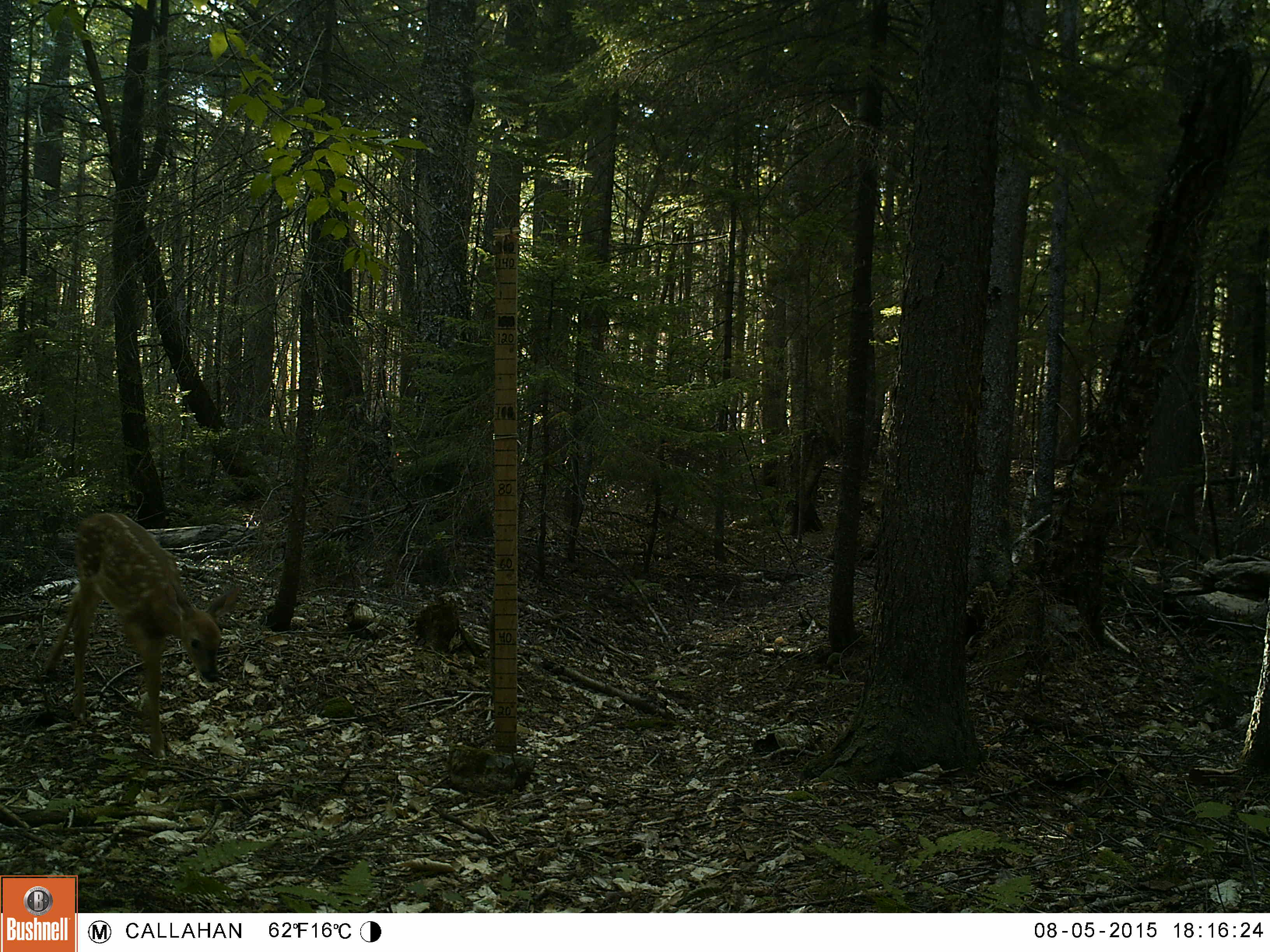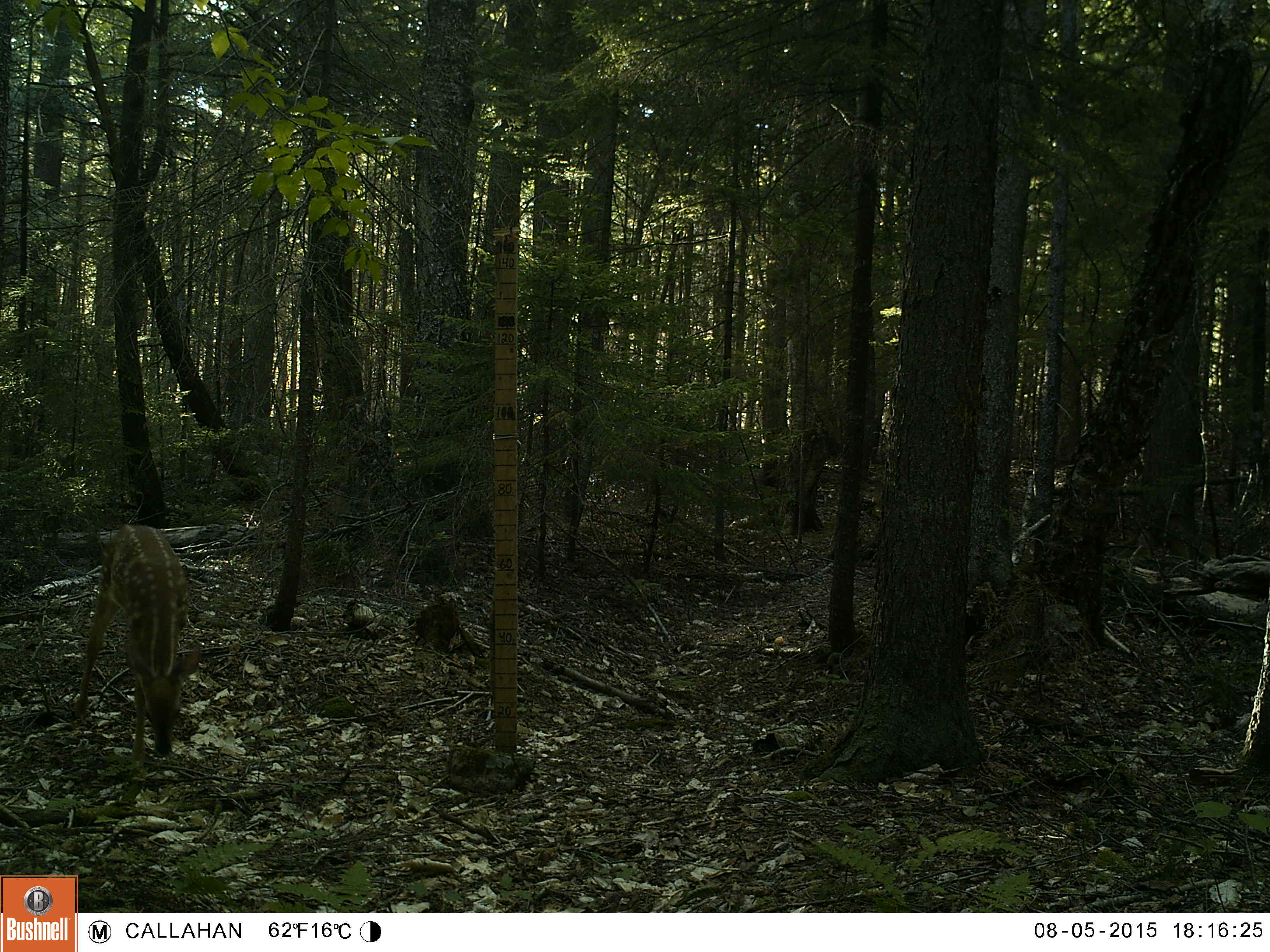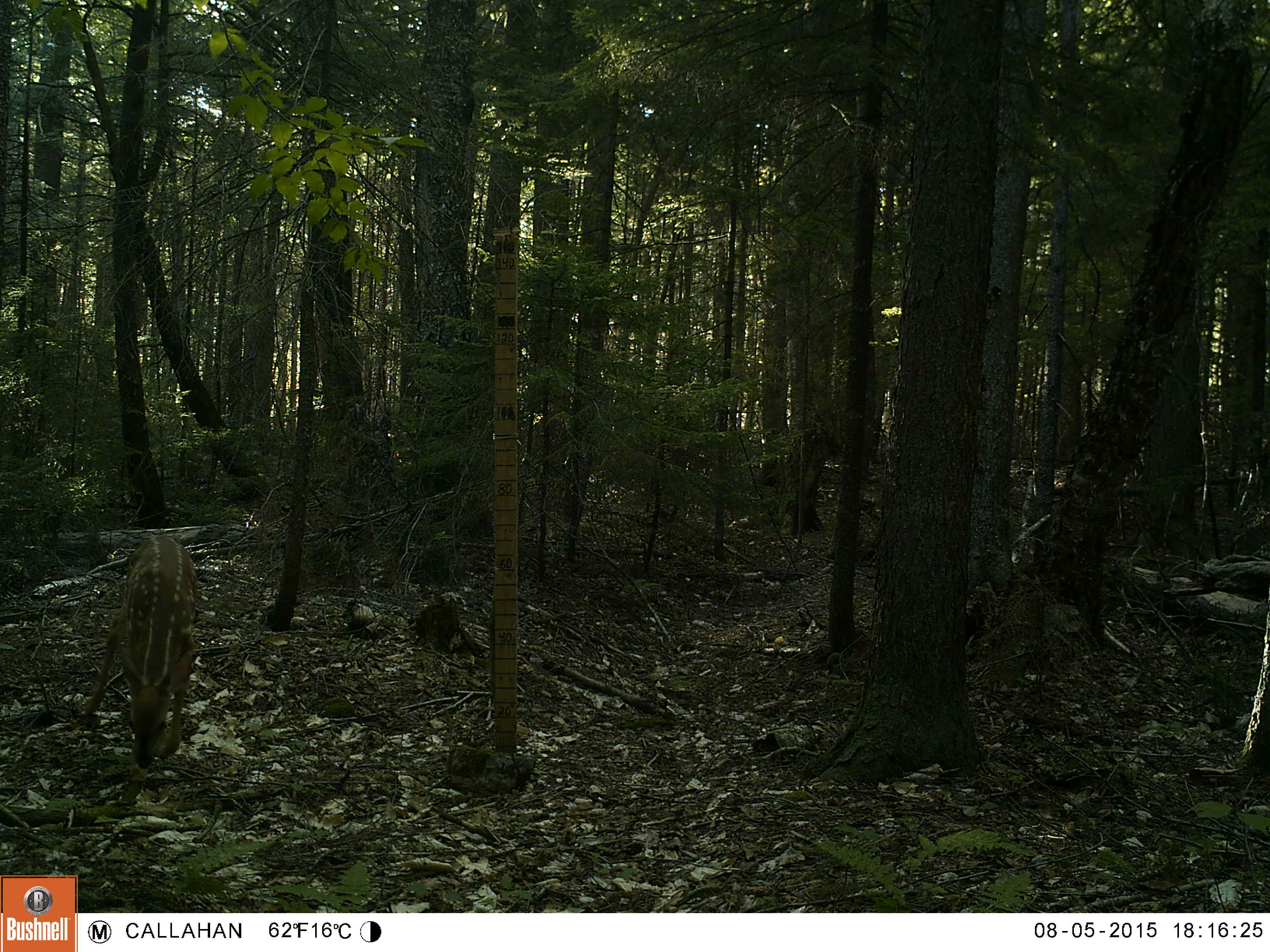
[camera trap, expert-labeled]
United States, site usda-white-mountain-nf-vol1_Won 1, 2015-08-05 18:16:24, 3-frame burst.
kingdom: Animalia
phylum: Chordata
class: Mammalia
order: Artiodactyla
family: Cervidae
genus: Odocoileus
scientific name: Odocoileus virginianus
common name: white-tailed deer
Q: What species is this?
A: White-tailed deer (Odocoileus virginianus).